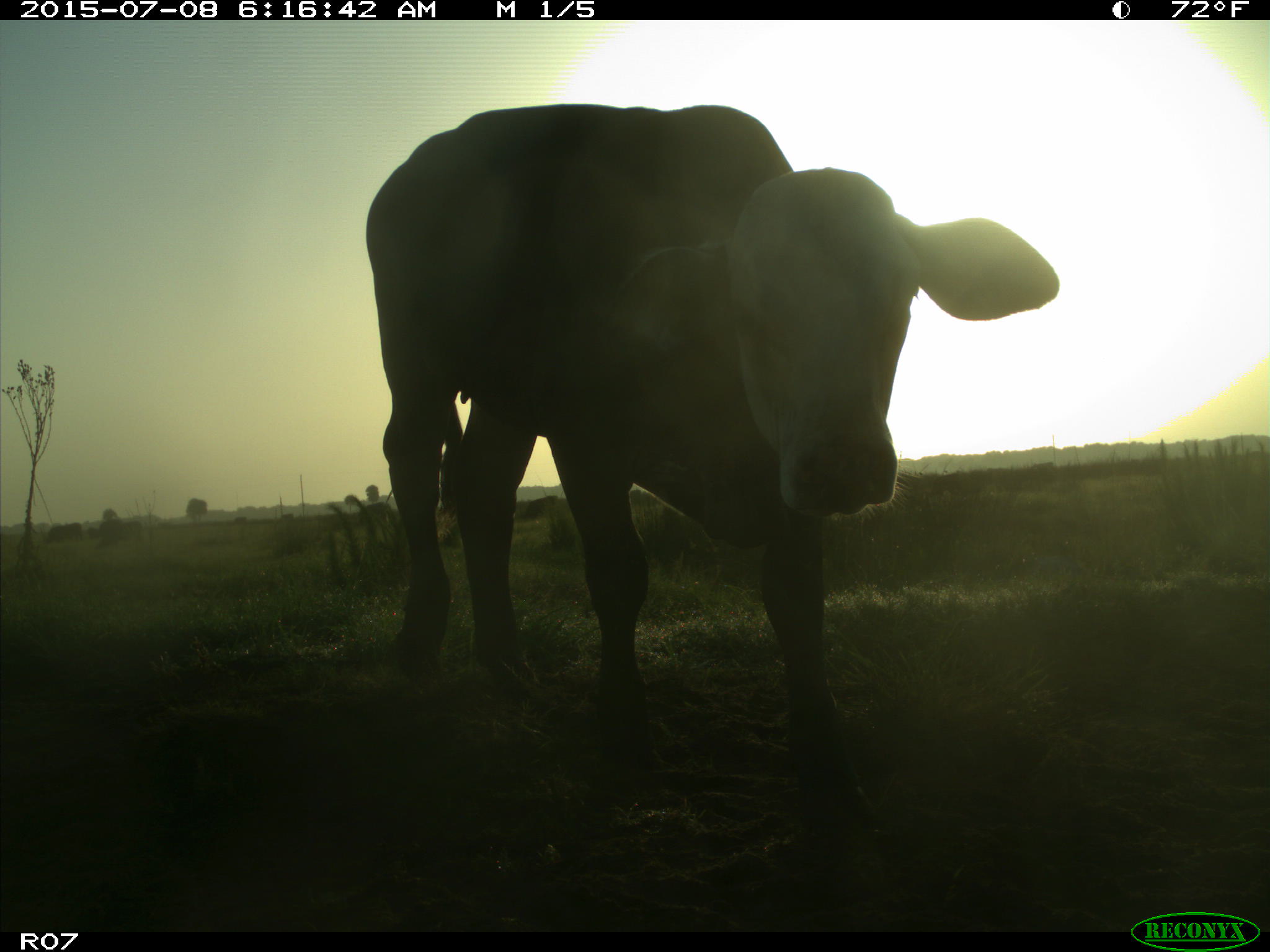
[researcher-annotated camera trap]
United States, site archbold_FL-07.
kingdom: Animalia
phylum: Chordata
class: Mammalia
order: Artiodactyla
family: Bovidae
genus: Bos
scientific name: Bos taurus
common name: domestic cow